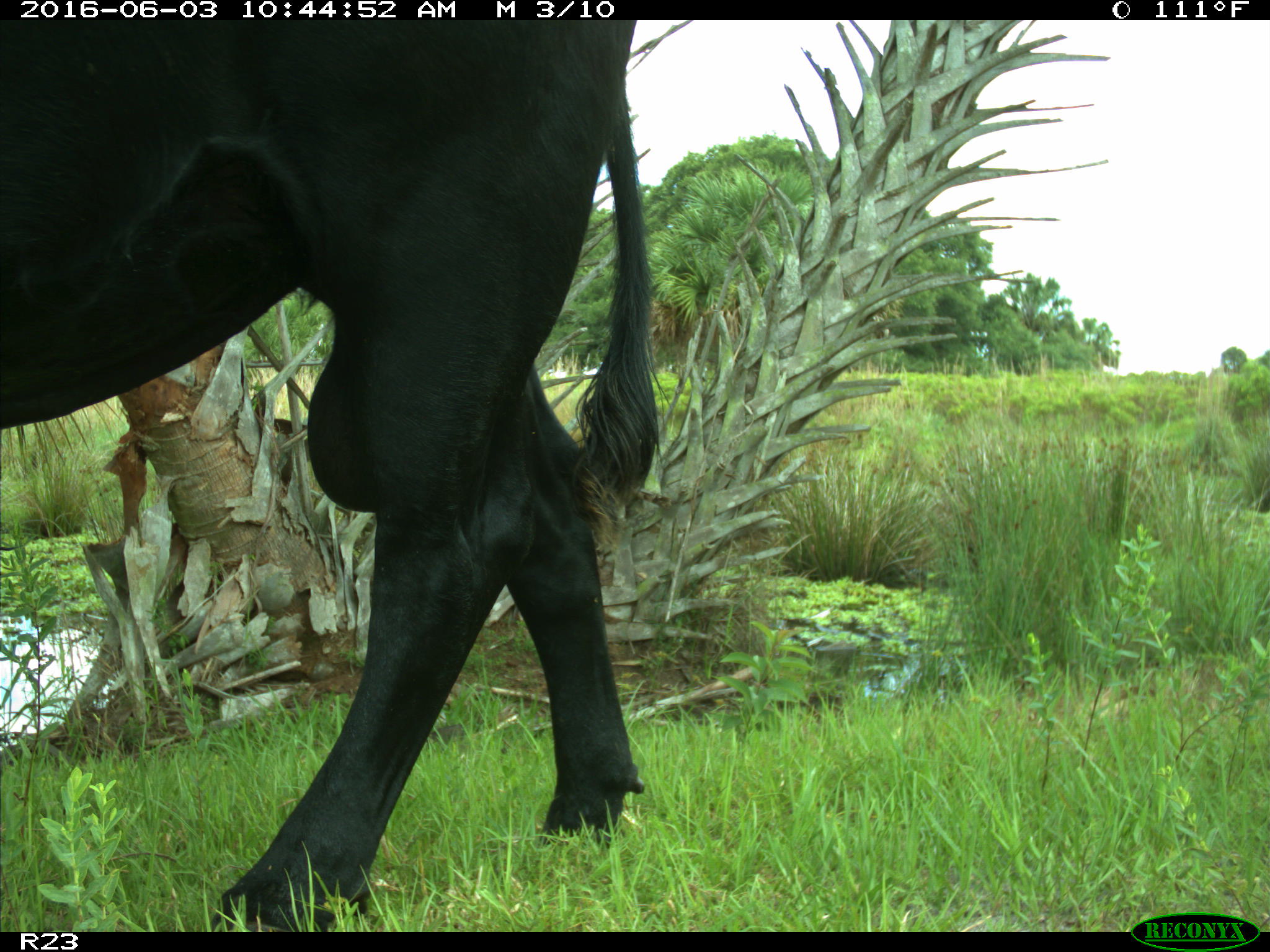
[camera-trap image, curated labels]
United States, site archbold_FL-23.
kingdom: Animalia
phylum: Chordata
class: Mammalia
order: Artiodactyla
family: Bovidae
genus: Bos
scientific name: Bos taurus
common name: domestic cow